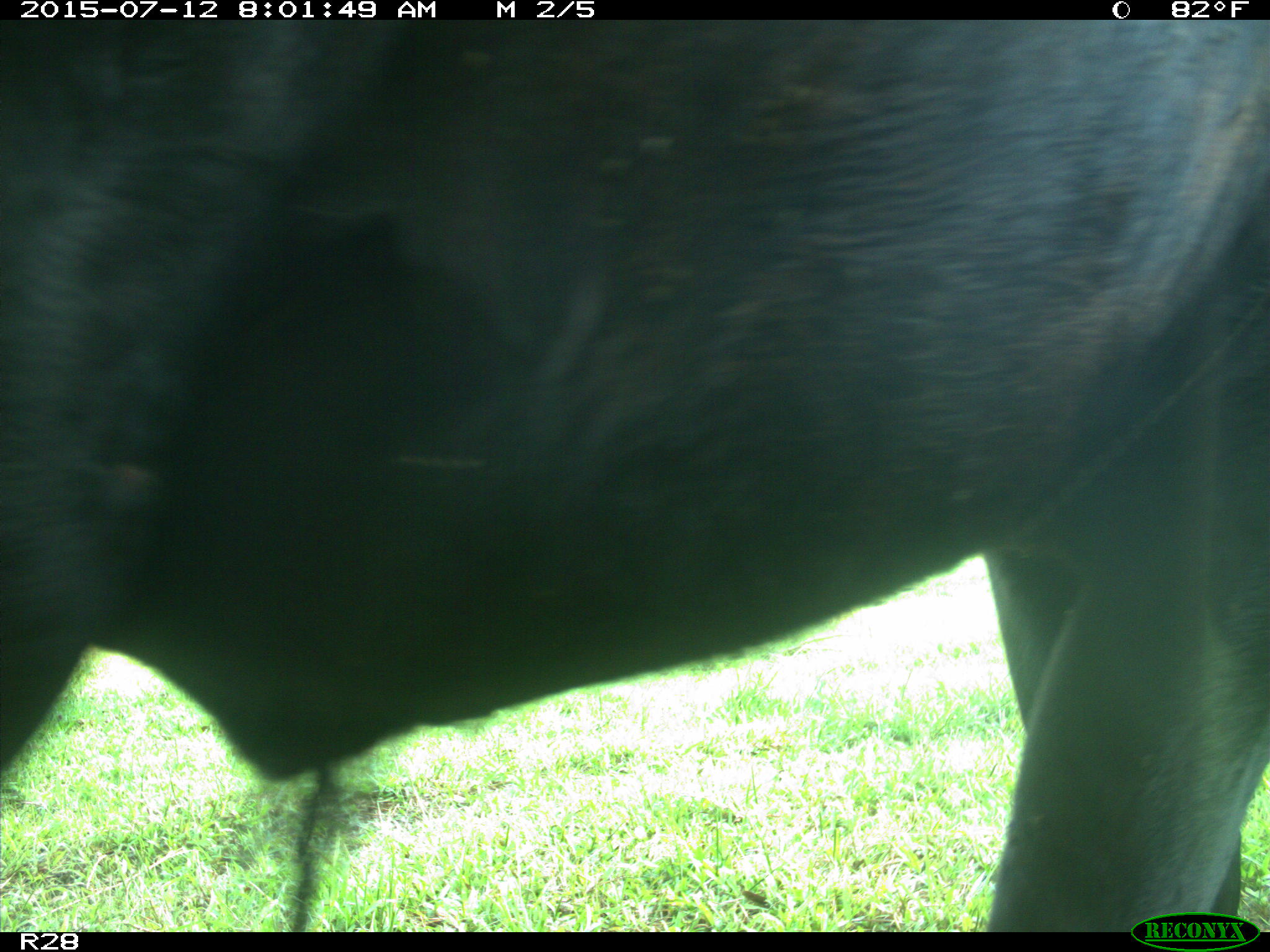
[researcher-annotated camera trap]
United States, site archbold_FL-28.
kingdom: Animalia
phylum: Chordata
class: Mammalia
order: Artiodactyla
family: Bovidae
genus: Bos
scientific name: Bos taurus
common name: domestic cow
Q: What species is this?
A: Bos taurus (domestic cow).